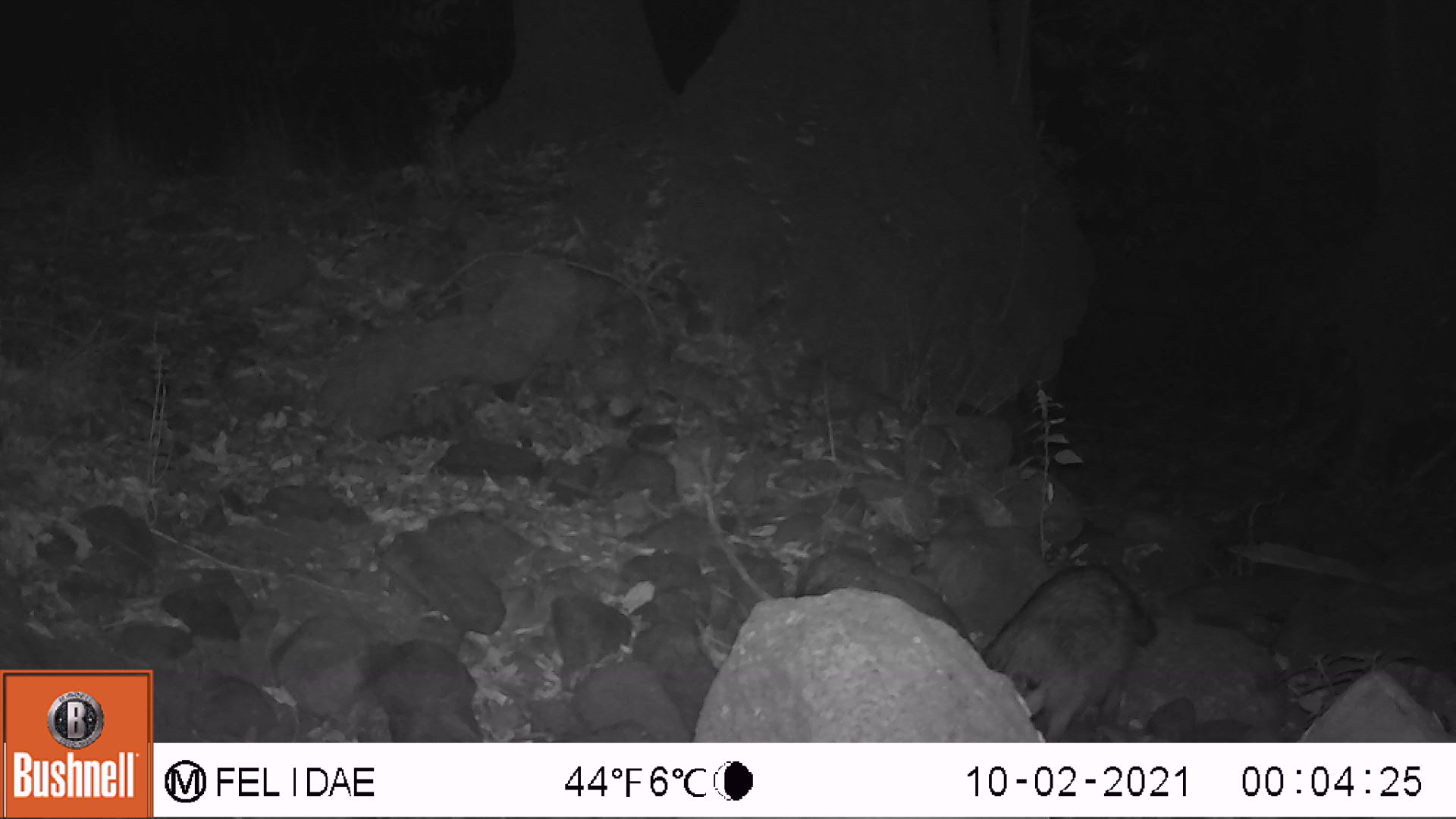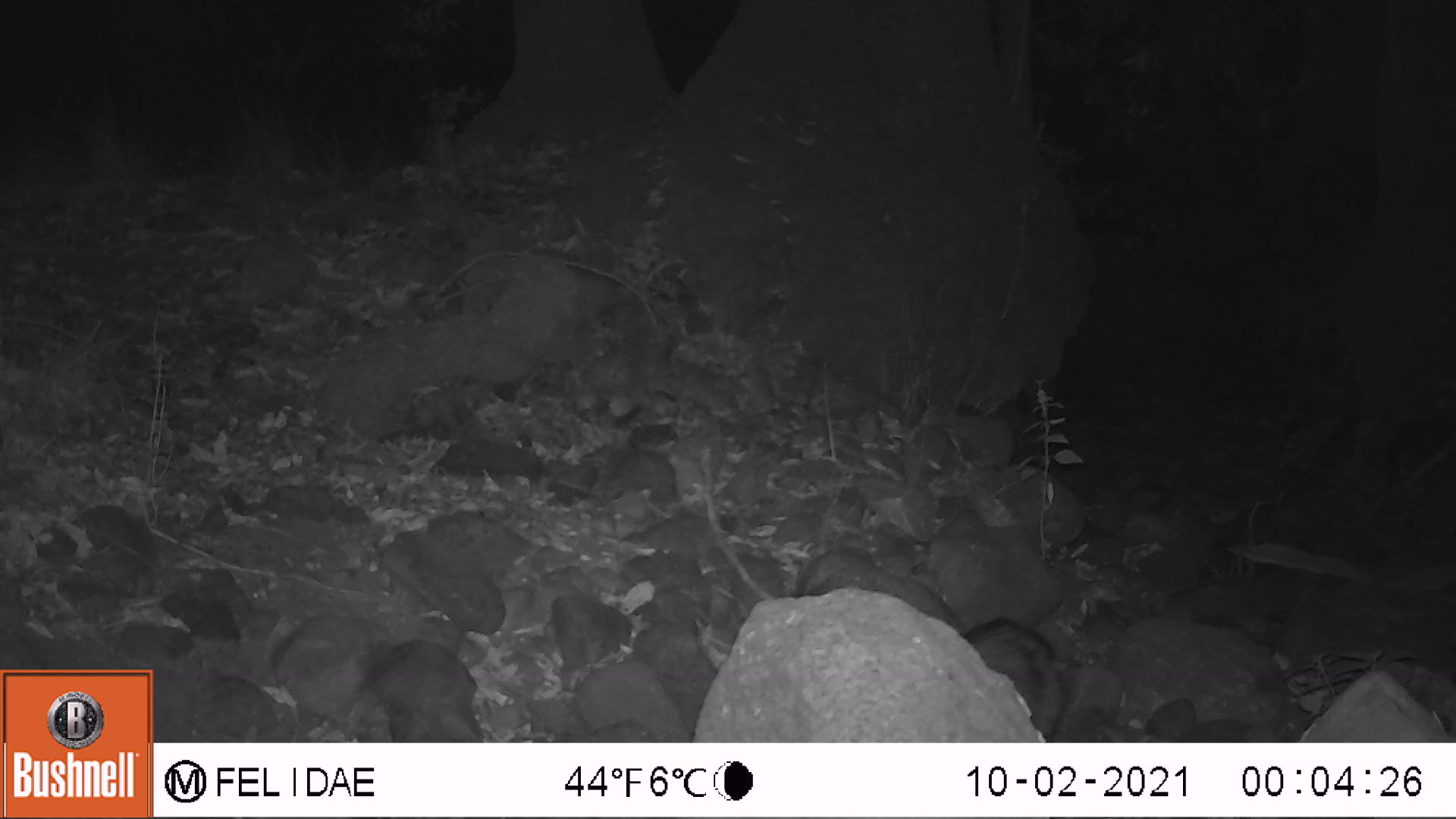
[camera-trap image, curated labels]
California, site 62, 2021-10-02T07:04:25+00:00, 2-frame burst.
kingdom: Animalia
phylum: Chordata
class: Mammalia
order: Carnivora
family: Procyonidae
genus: Procyon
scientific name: Procyon lotor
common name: raccoon